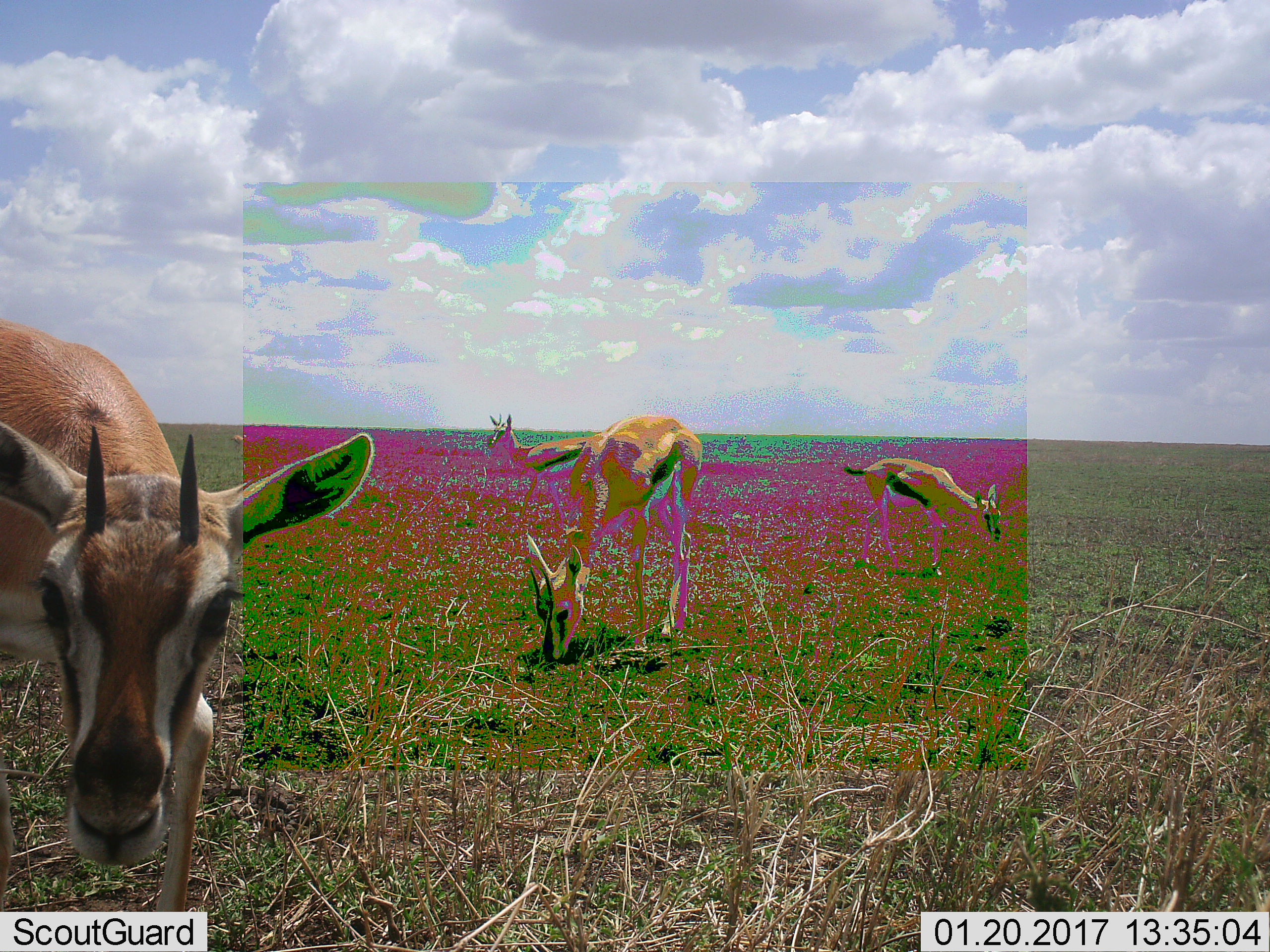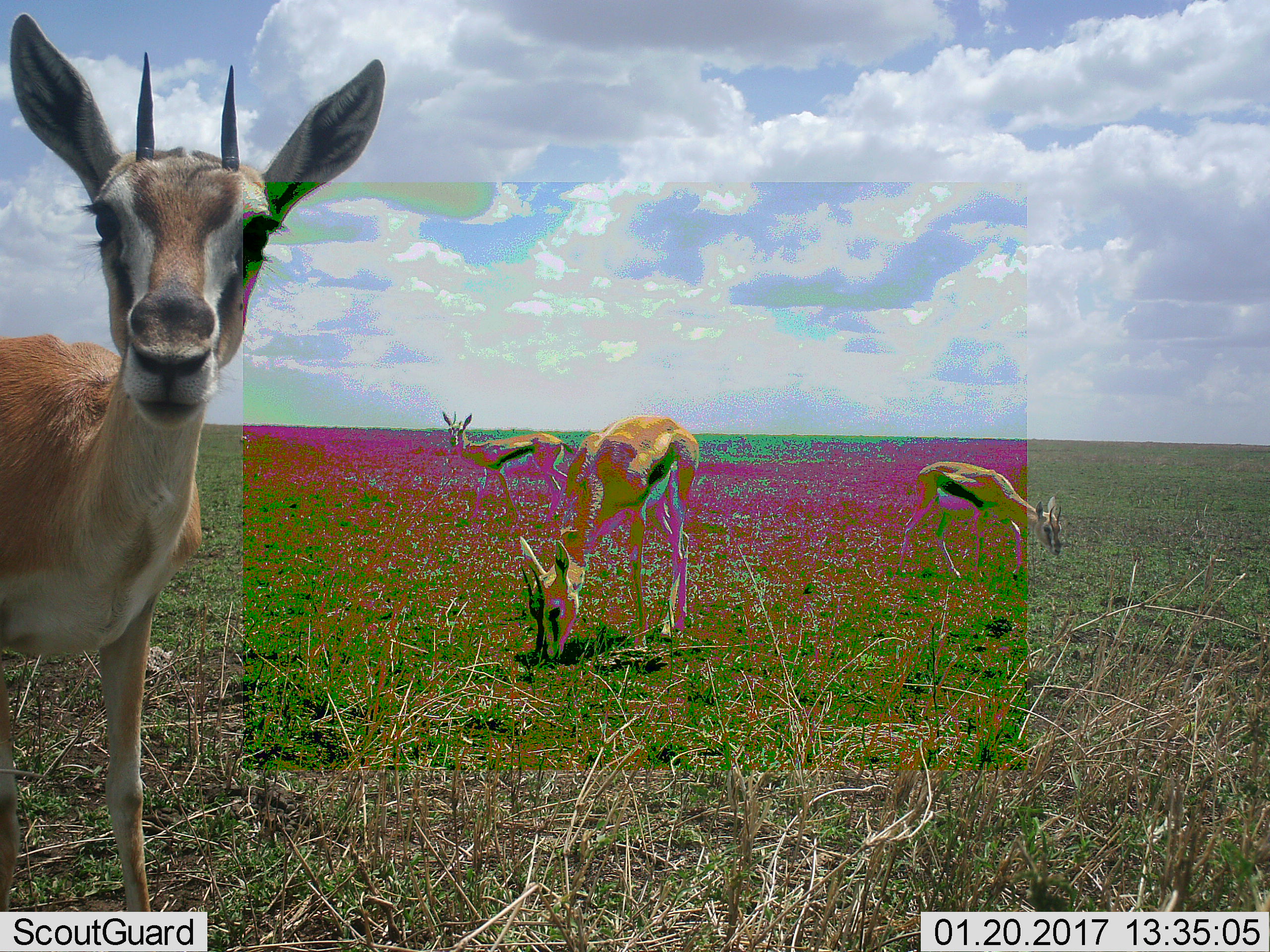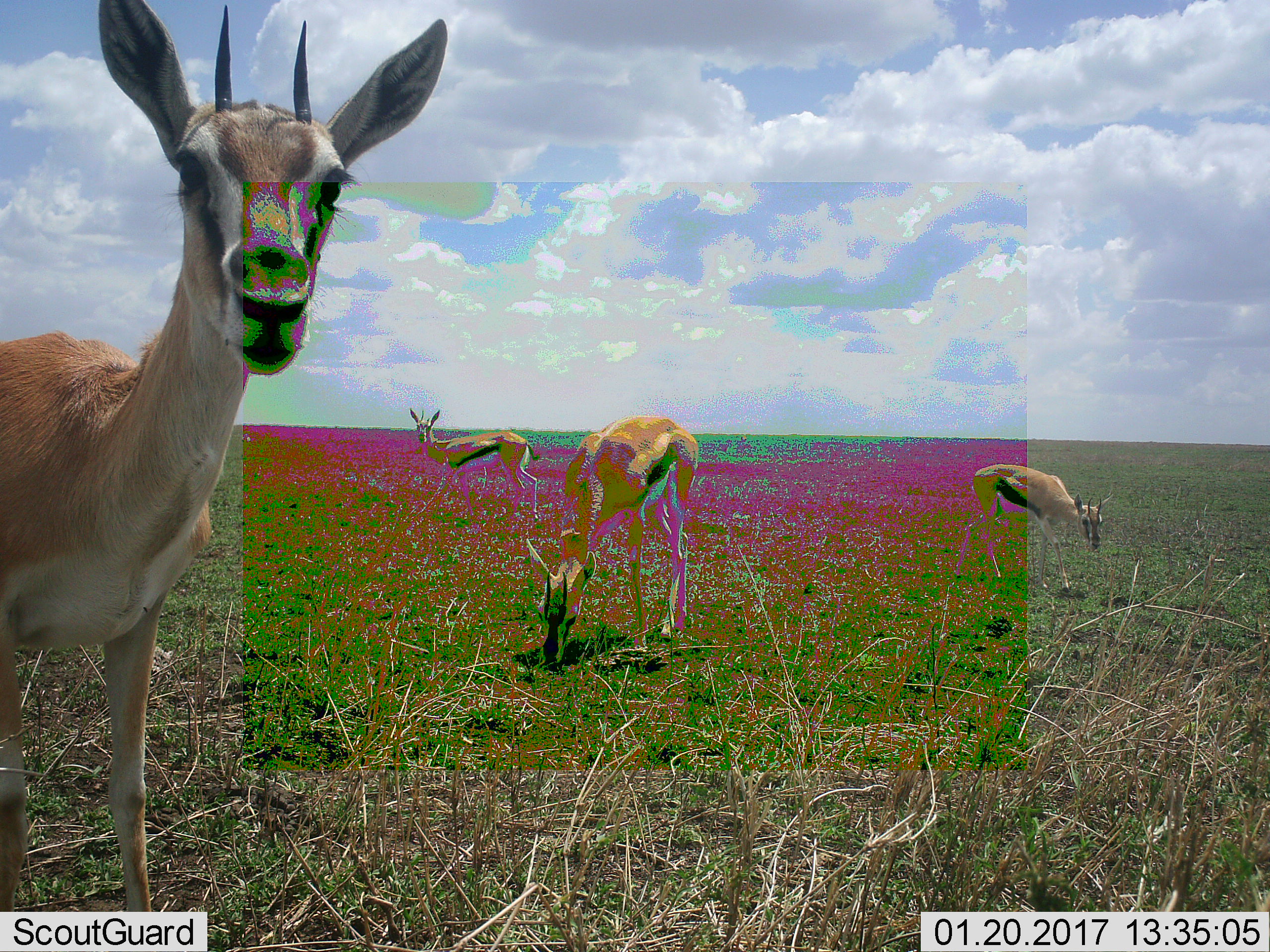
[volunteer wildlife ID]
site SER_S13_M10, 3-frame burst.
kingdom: Animalia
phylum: Chordata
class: Mammalia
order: Artiodactyla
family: Bovidae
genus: Eudorcas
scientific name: Eudorcas thomsonii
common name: thomson's gazelle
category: gazellethomsons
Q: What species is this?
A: Gazellethomsons (thomson's gazelle) (Eudorcas thomsonii).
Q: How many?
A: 4.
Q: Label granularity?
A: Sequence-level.